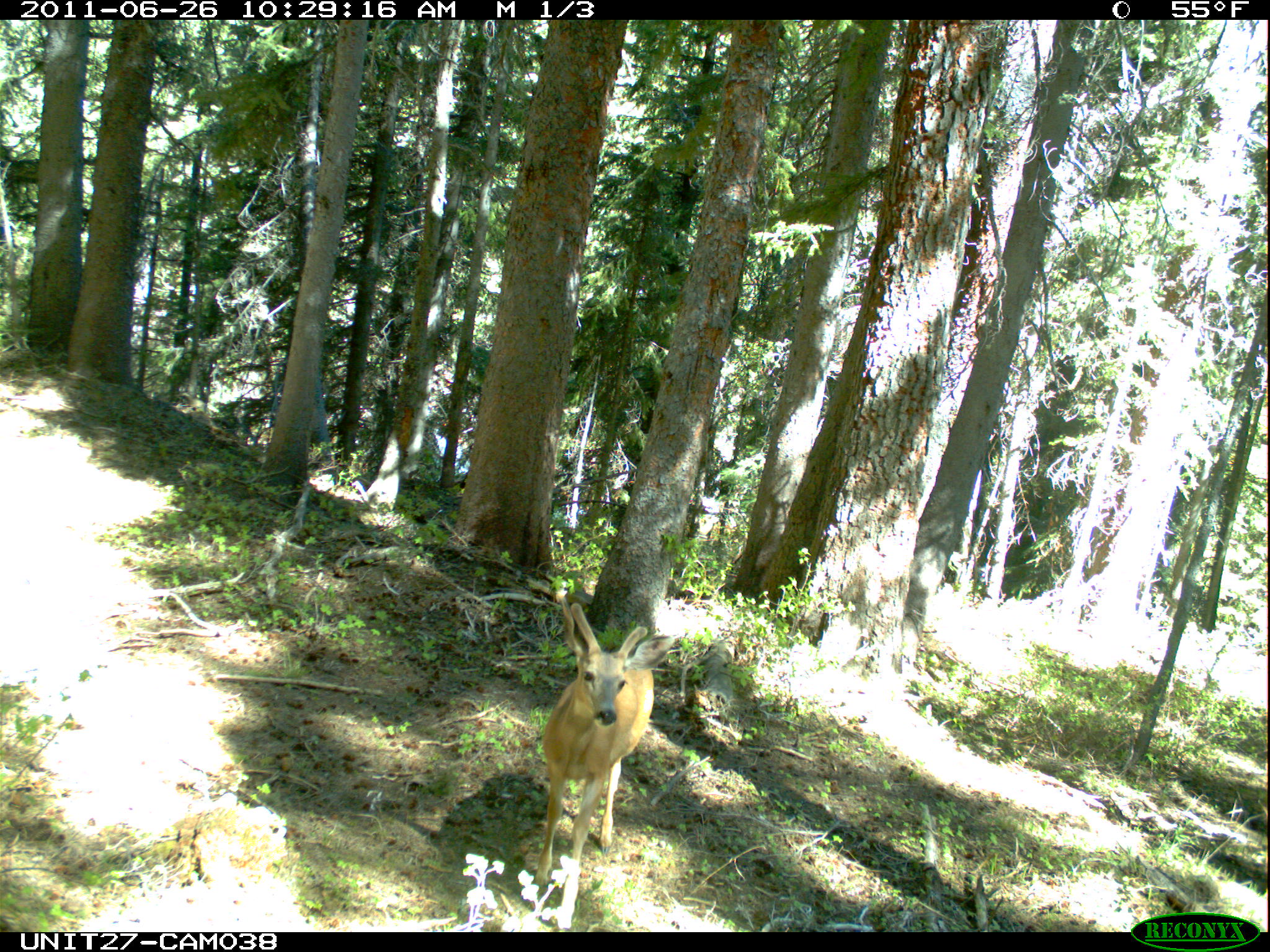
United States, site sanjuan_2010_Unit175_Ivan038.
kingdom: Animalia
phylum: Chordata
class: Mammalia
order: Artiodactyla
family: Cervidae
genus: Odocoileus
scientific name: Odocoileus hemionus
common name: mule deer